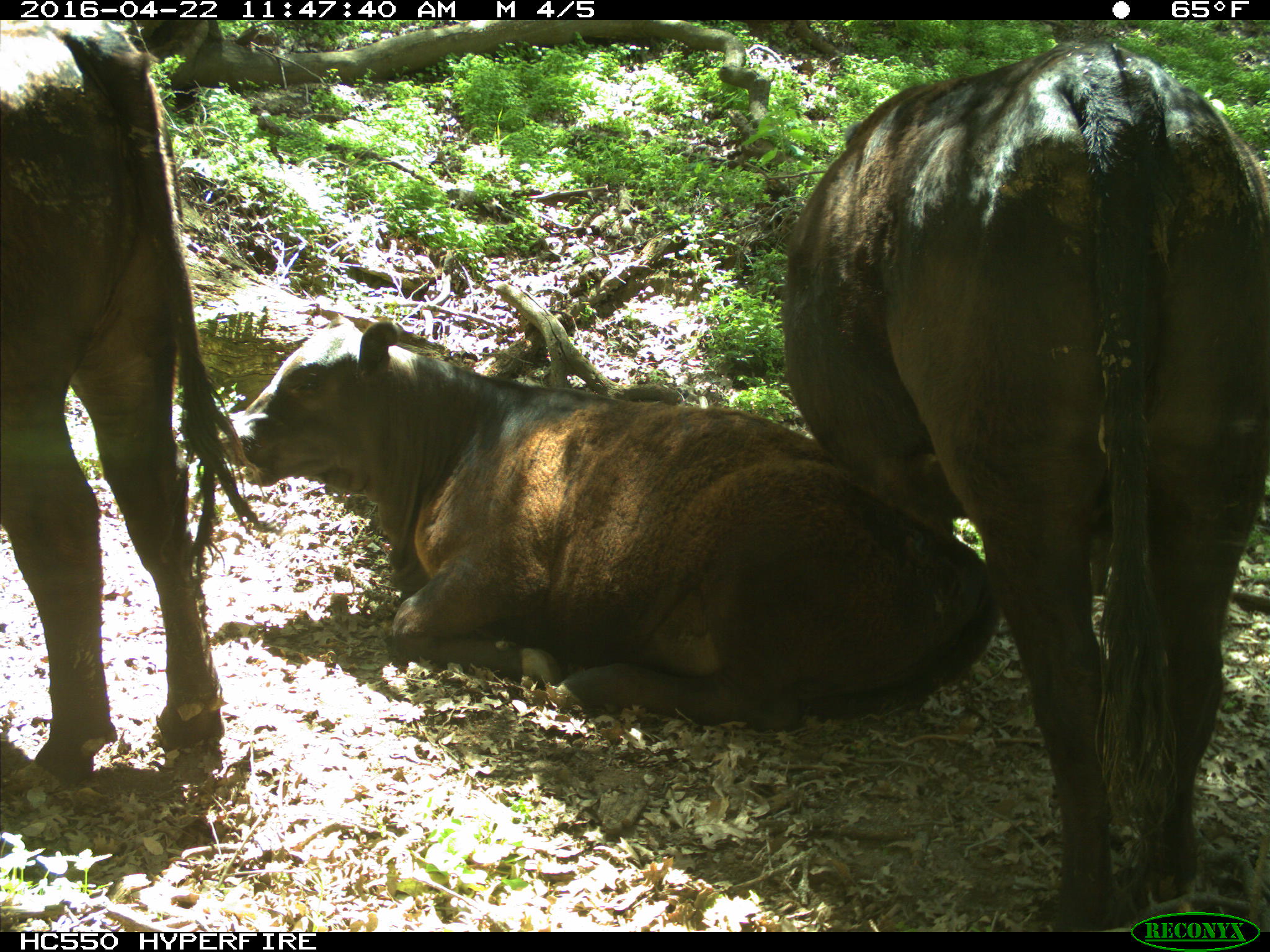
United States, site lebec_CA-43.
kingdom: Animalia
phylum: Chordata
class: Mammalia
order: Artiodactyla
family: Bovidae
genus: Bos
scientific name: Bos taurus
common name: domestic cow